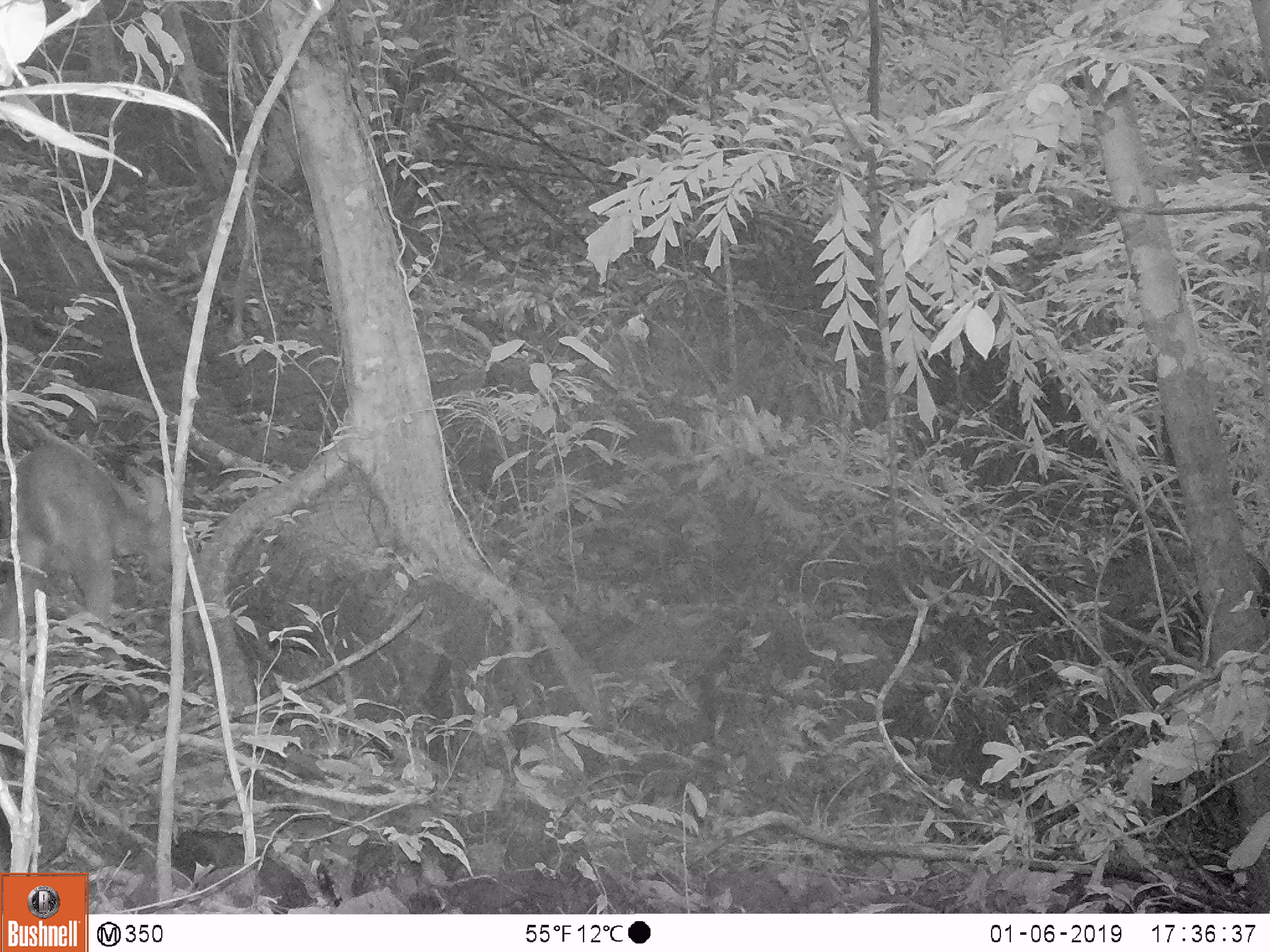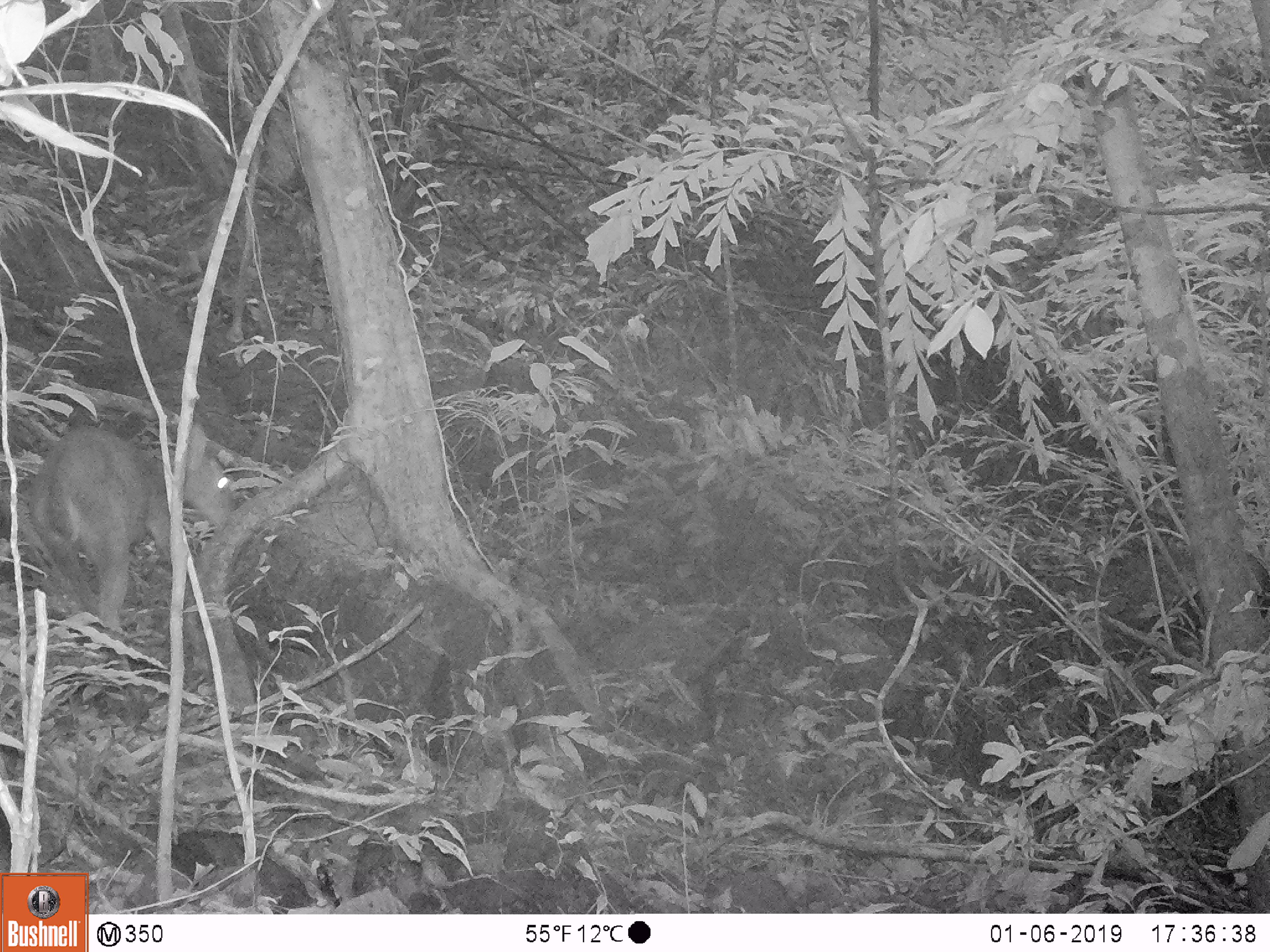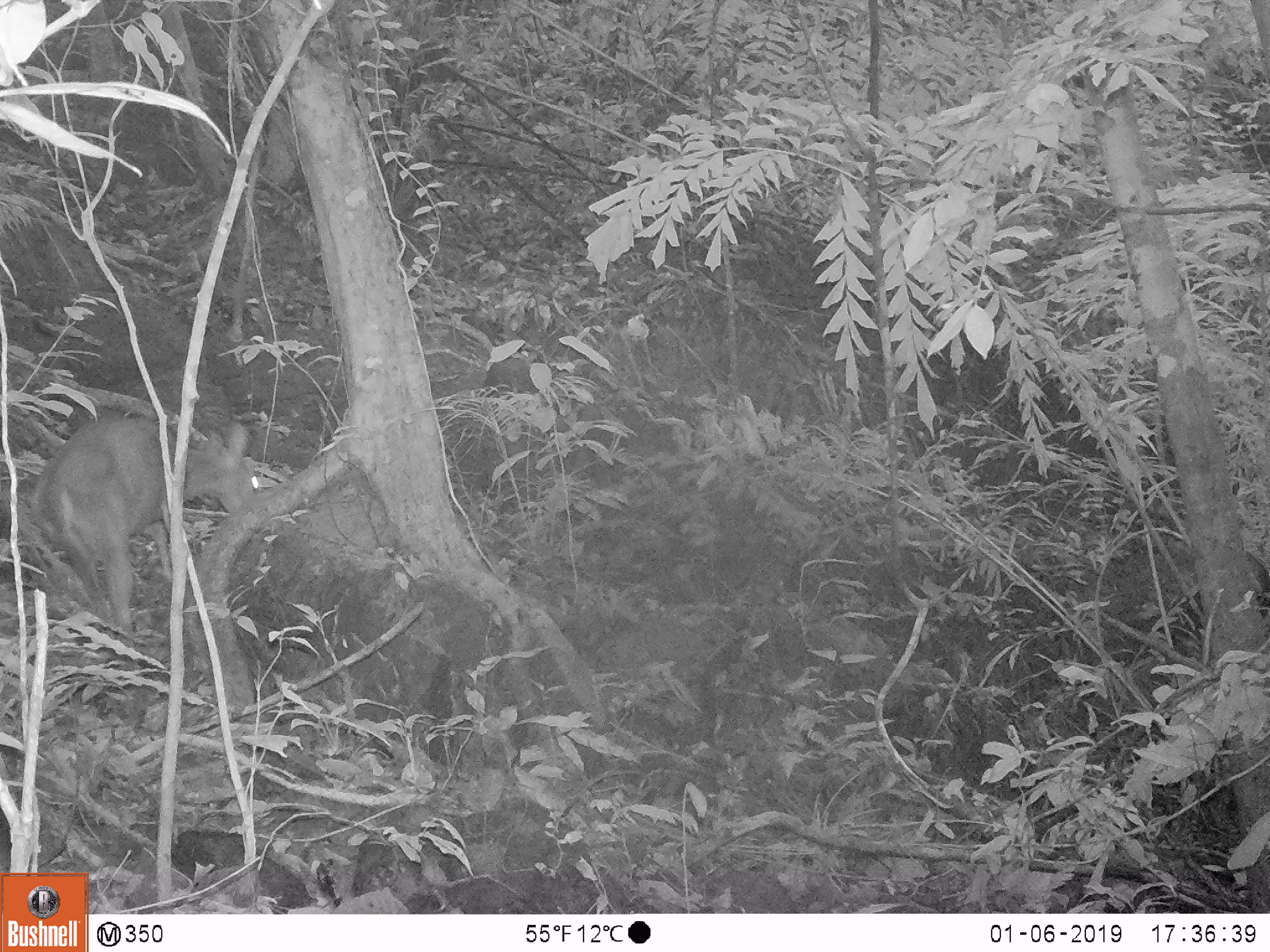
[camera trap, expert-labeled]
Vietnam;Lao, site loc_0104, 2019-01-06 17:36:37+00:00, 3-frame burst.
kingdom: Animalia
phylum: Chordata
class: Mammalia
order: Artiodactyla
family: Cervidae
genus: Muntiacus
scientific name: Muntiacus vuquangensis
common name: large-antlered muntjac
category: large antlered muntjac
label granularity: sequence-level